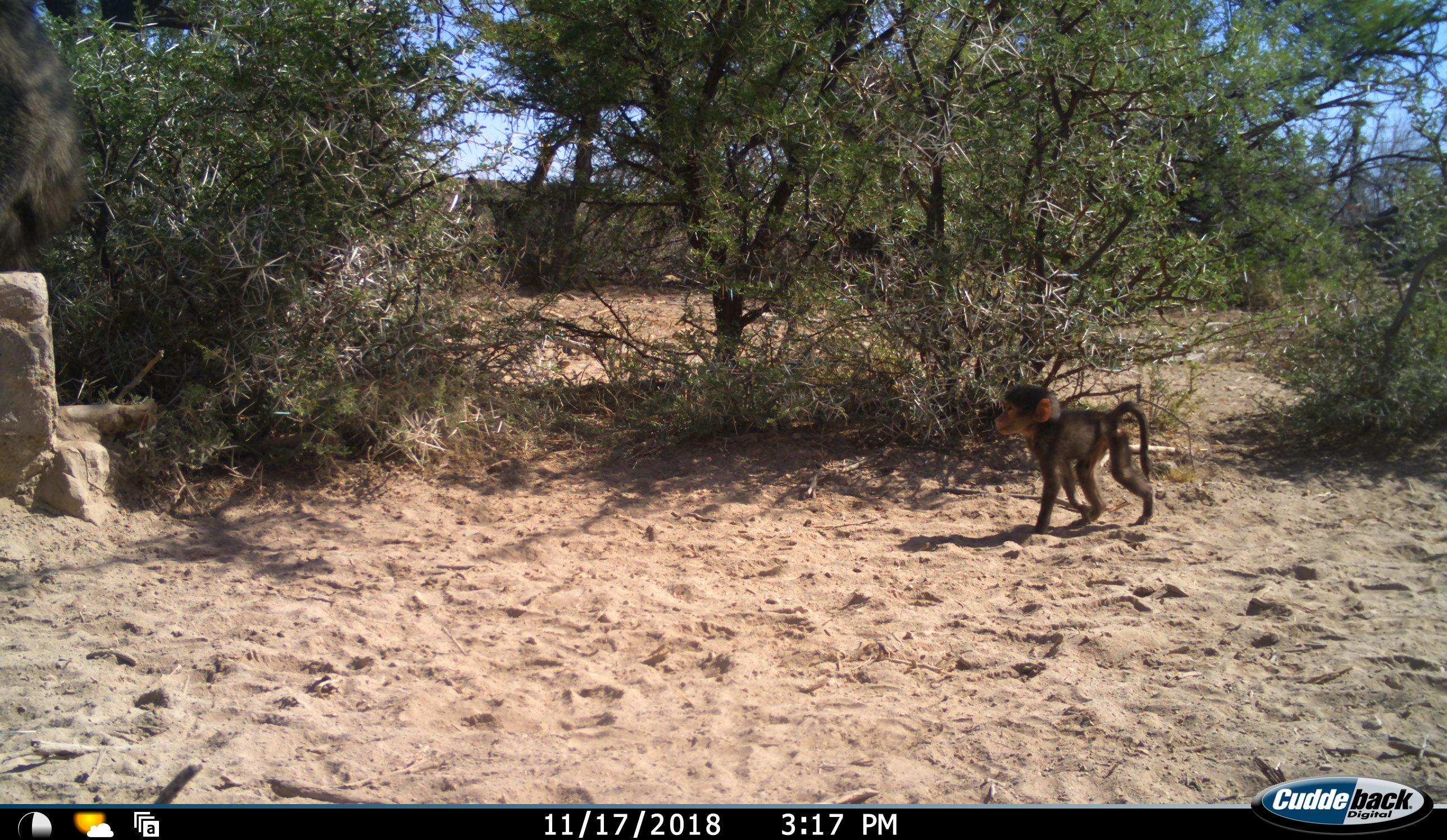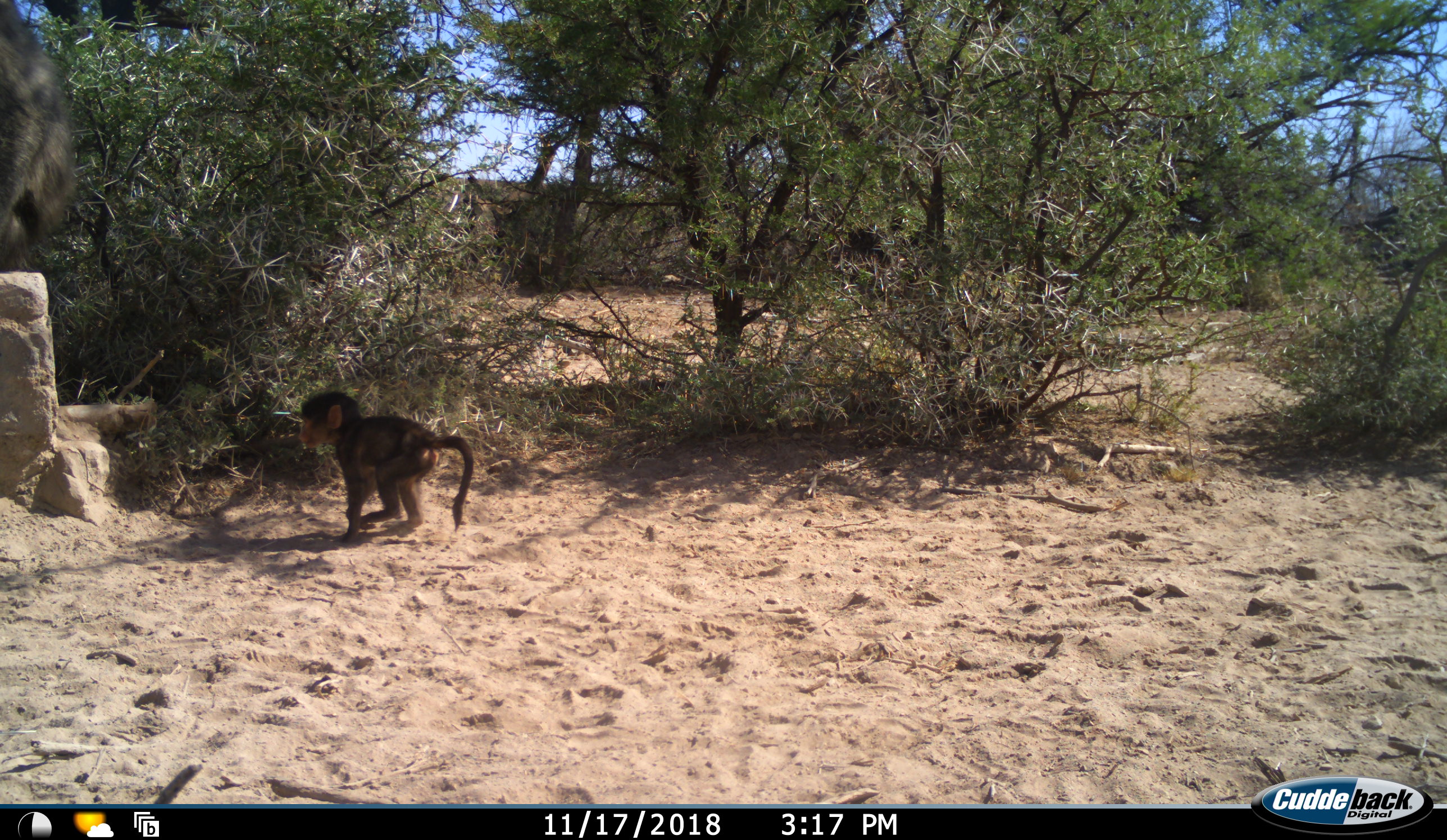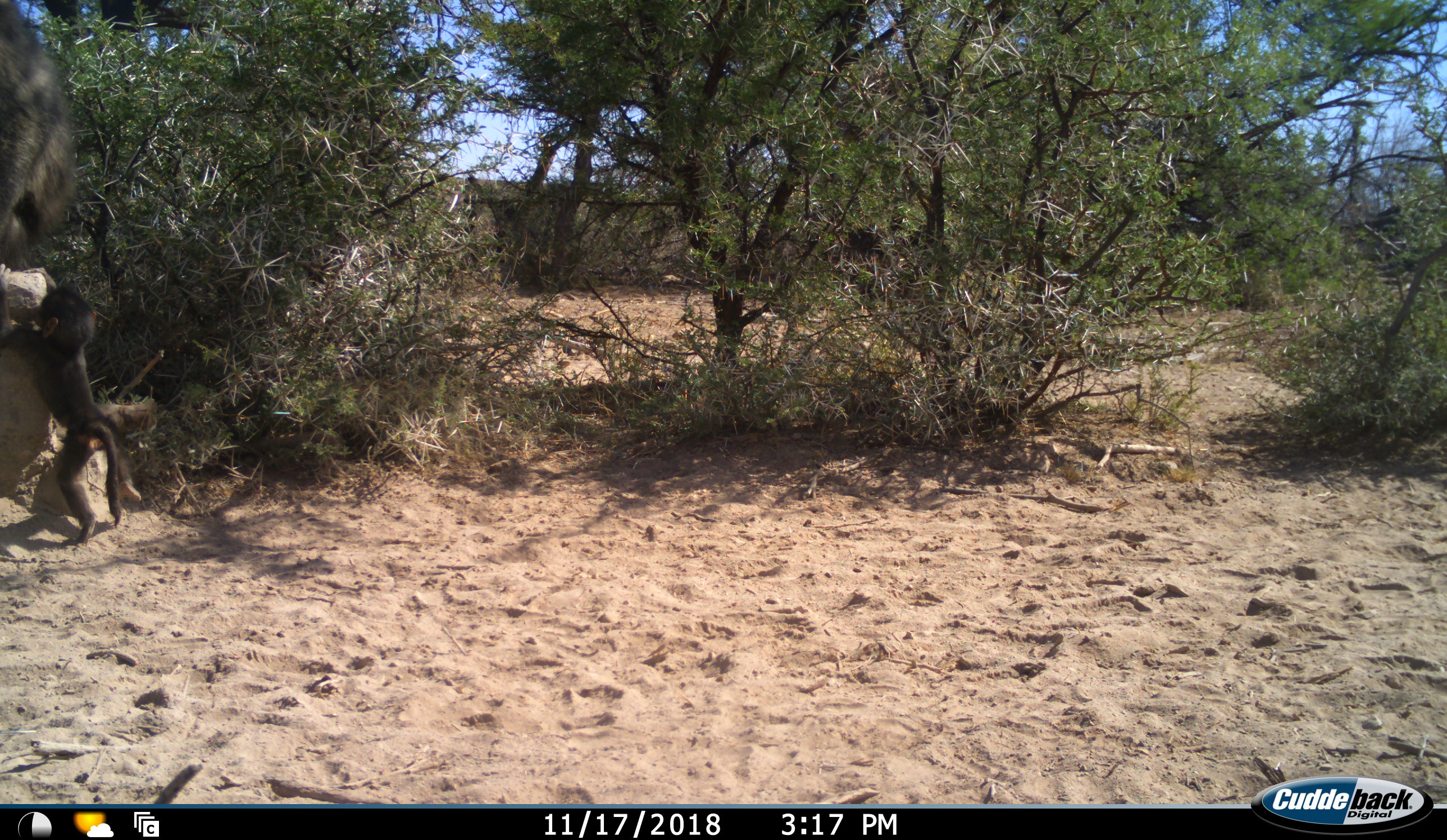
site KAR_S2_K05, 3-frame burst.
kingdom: Animalia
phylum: Chordata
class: Mammalia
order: Primates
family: Cercopithecidae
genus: Papio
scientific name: Papio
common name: baboon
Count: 2.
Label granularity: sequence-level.